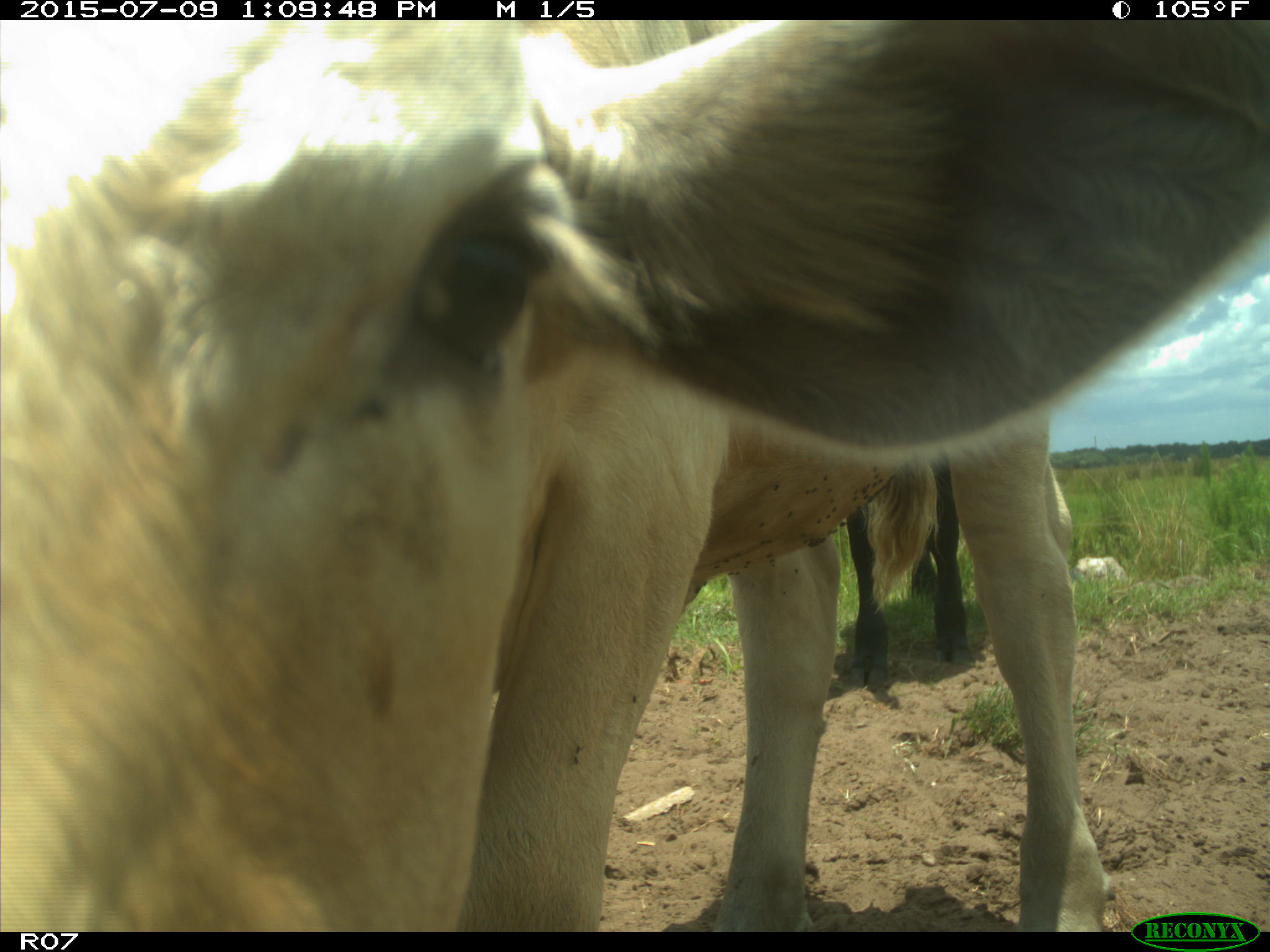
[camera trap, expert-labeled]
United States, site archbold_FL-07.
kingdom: Animalia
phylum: Chordata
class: Mammalia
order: Artiodactyla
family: Bovidae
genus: Bos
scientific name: Bos taurus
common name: domestic cow